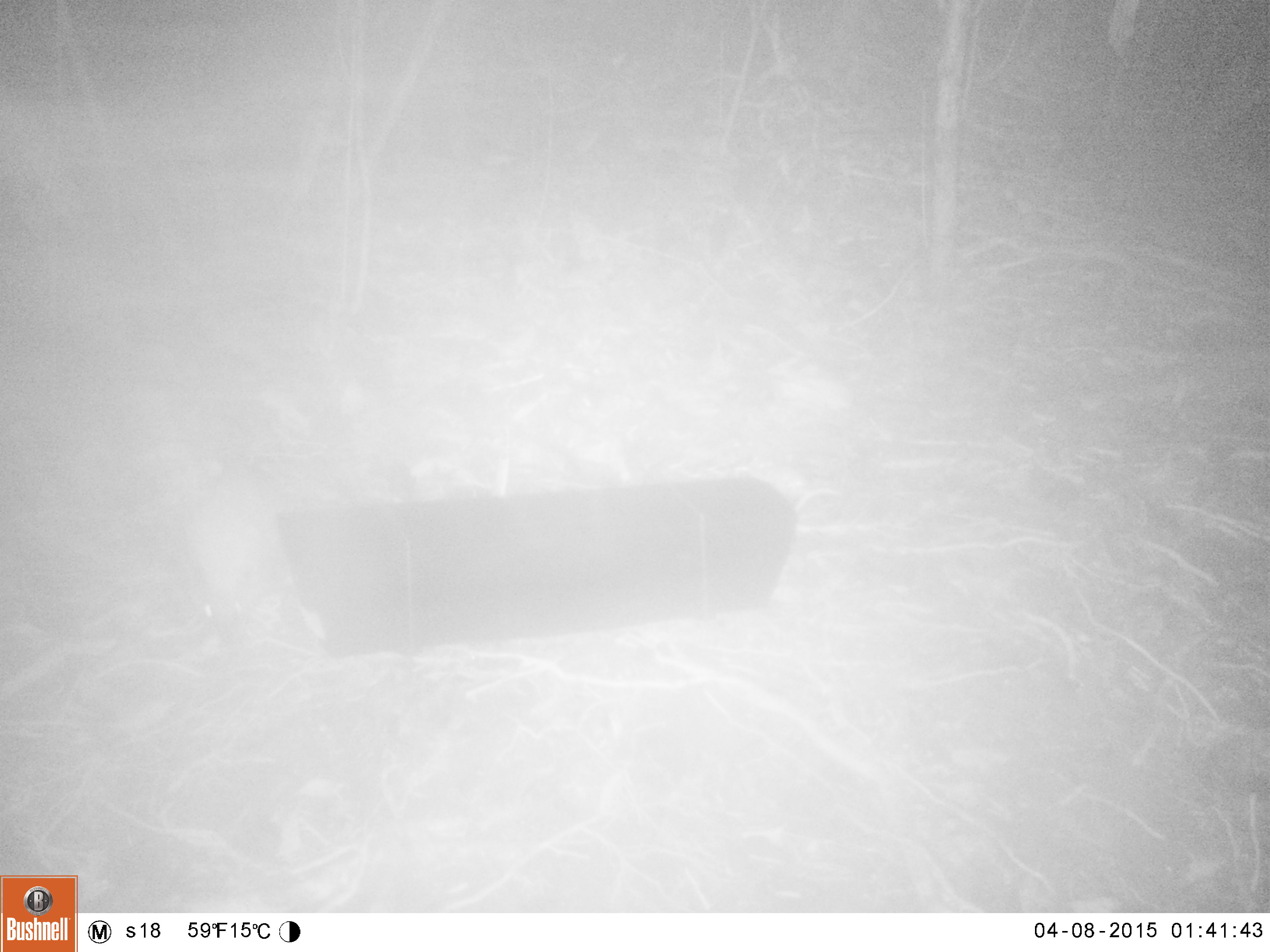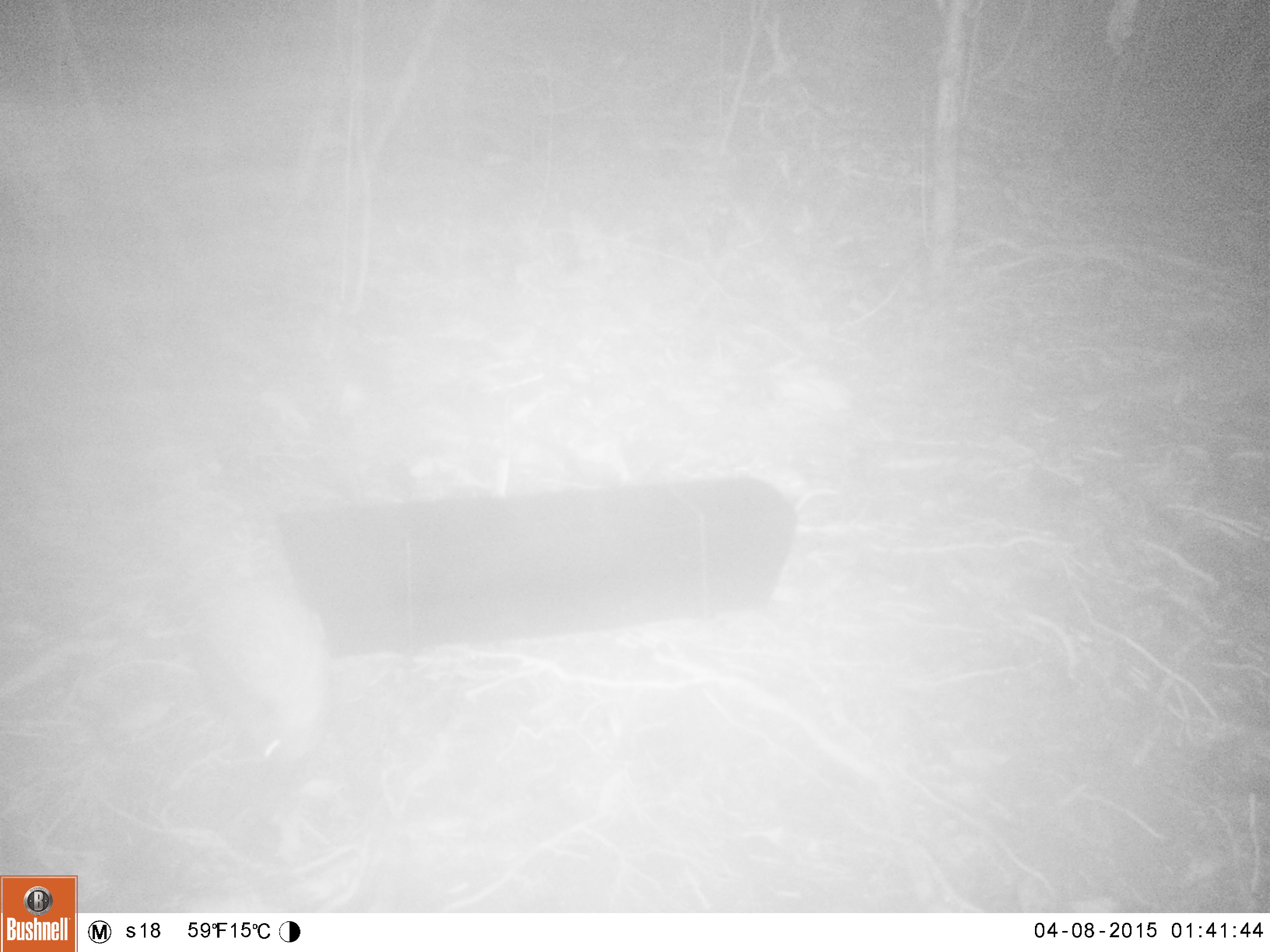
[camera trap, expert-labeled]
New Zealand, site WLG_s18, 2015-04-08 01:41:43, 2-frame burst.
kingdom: Animalia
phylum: Chordata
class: Mammalia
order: Eulipotyphla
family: Erinaceidae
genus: Erinaceus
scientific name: Erinaceus europaeus europaeus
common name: european hedgehog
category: hedgehog